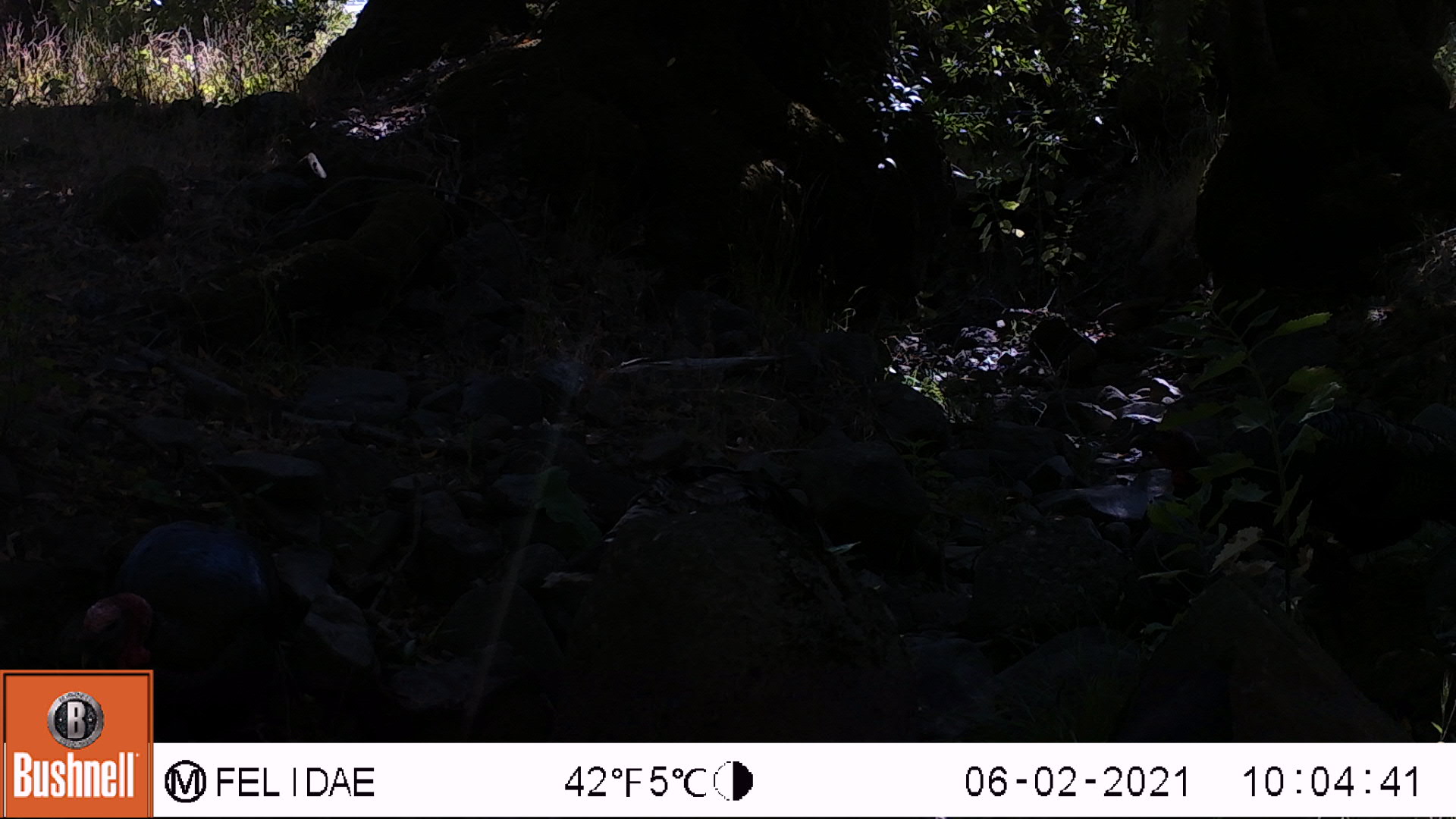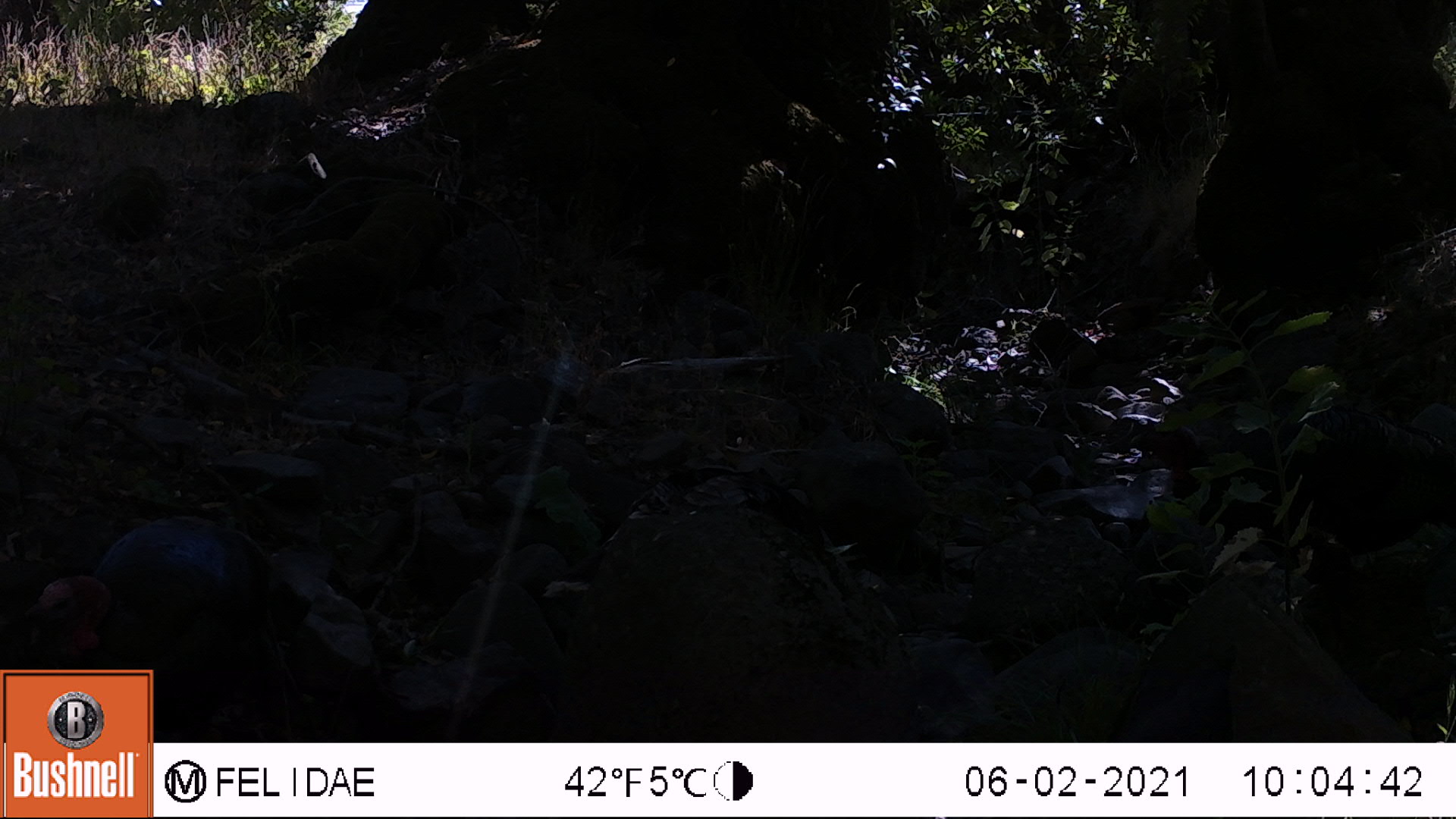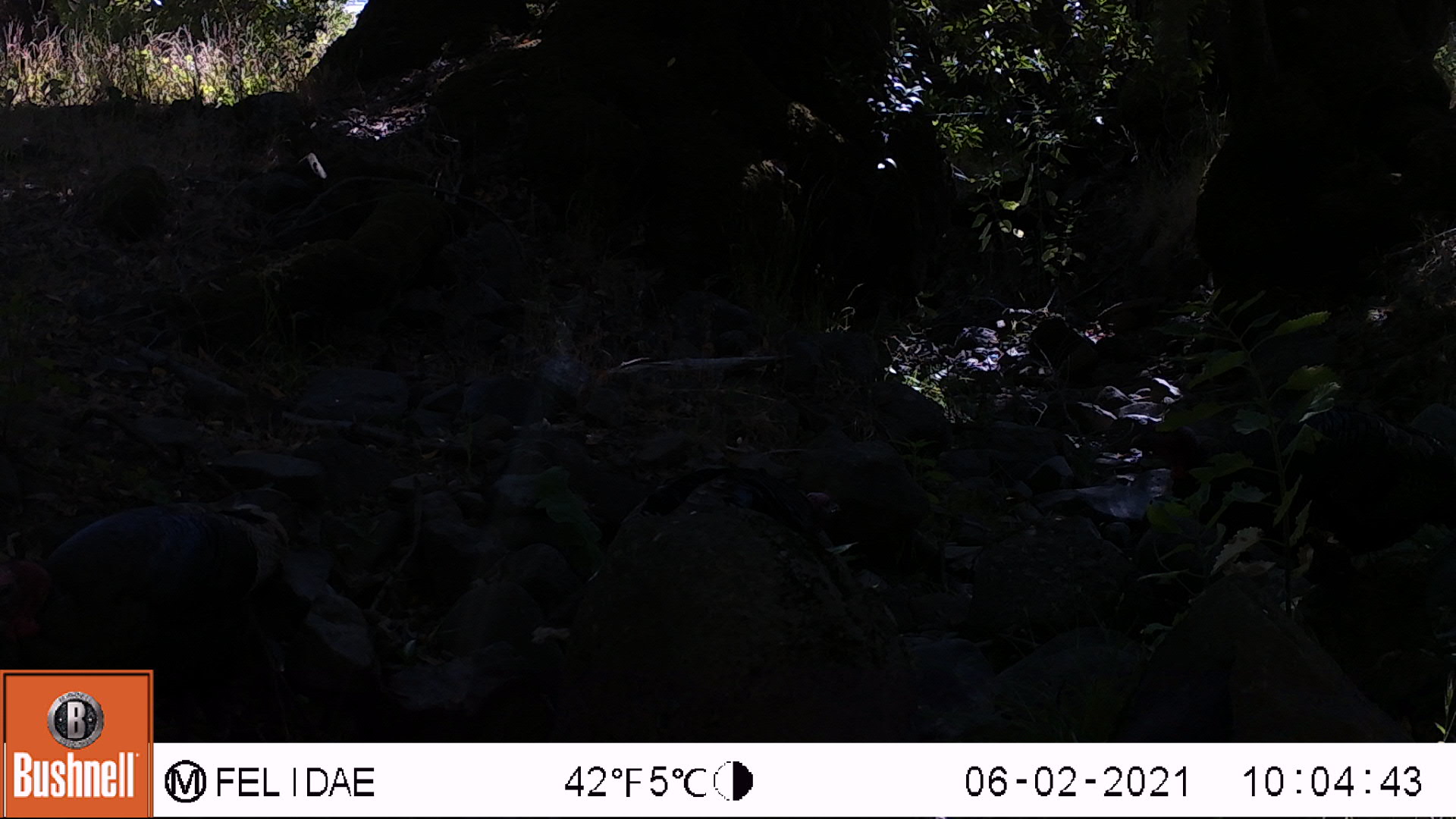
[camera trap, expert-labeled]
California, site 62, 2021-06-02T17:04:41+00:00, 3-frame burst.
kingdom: Animalia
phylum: Chordata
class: Aves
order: Galliformes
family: Phasianidae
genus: Meleagris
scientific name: Meleagris gallopavo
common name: turkey